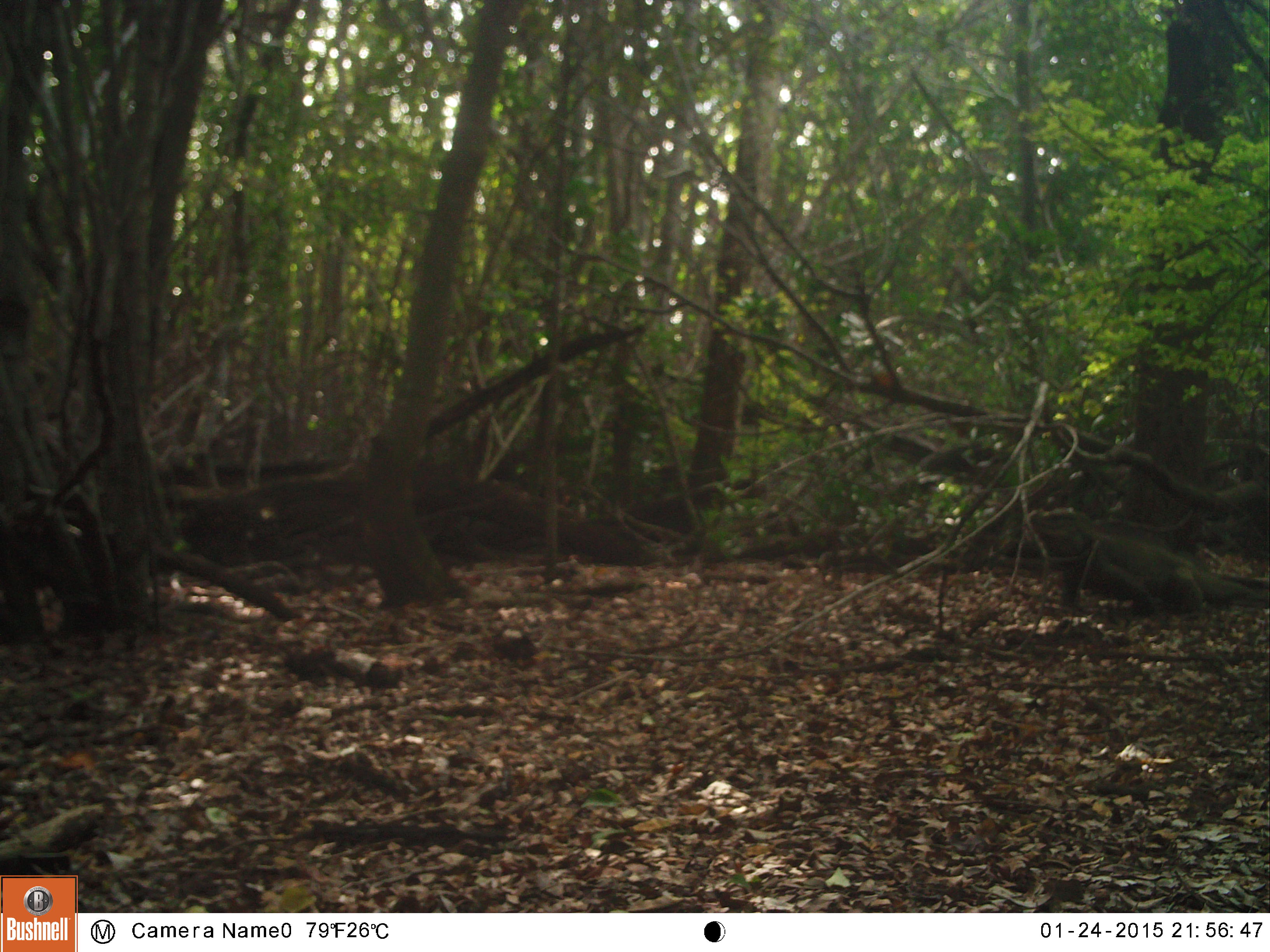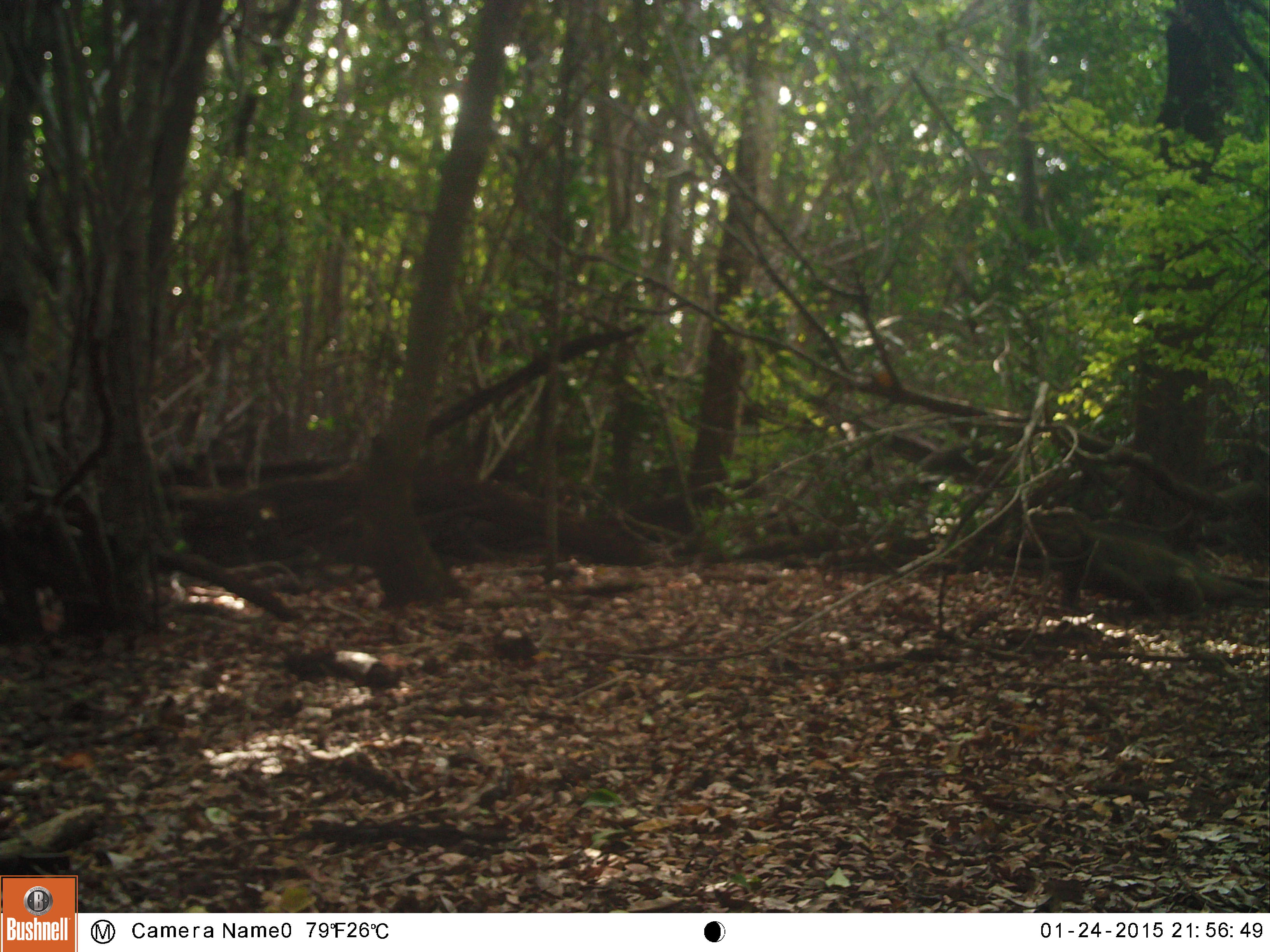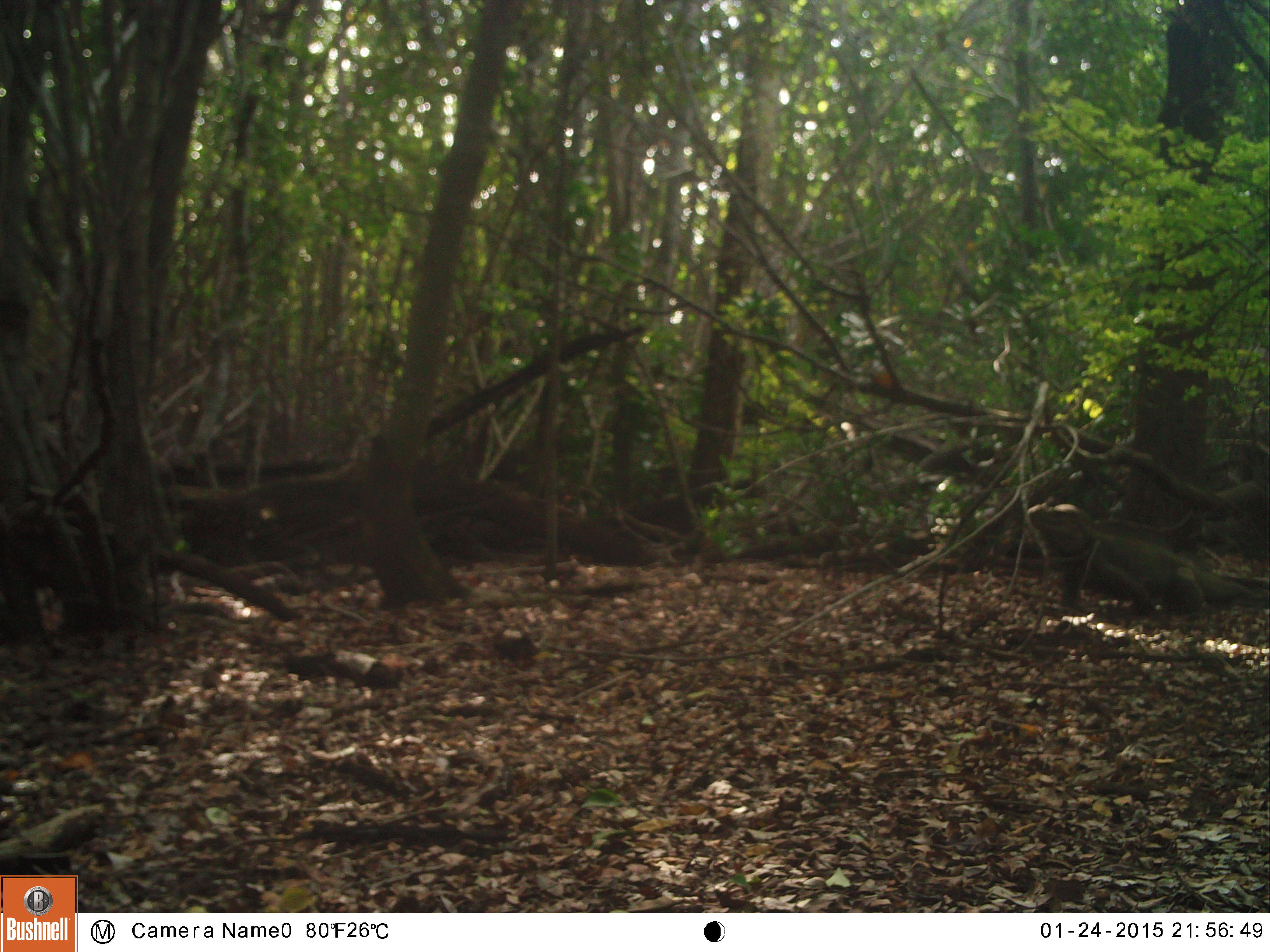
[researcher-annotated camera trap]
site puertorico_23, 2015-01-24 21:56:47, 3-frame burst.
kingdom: Animalia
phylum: Chordata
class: Reptilia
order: Squamata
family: Iguanidae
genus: Iguana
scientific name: Iguana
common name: typical iguanas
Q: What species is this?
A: Iguana (typical iguanas).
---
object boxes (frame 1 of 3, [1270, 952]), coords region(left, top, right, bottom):
iguana: region(1040, 516, 1269, 625)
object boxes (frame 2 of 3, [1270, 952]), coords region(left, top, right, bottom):
iguana: region(1024, 509, 1255, 627)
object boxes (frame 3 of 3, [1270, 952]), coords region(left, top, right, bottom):
iguana: region(1023, 502, 1270, 626)